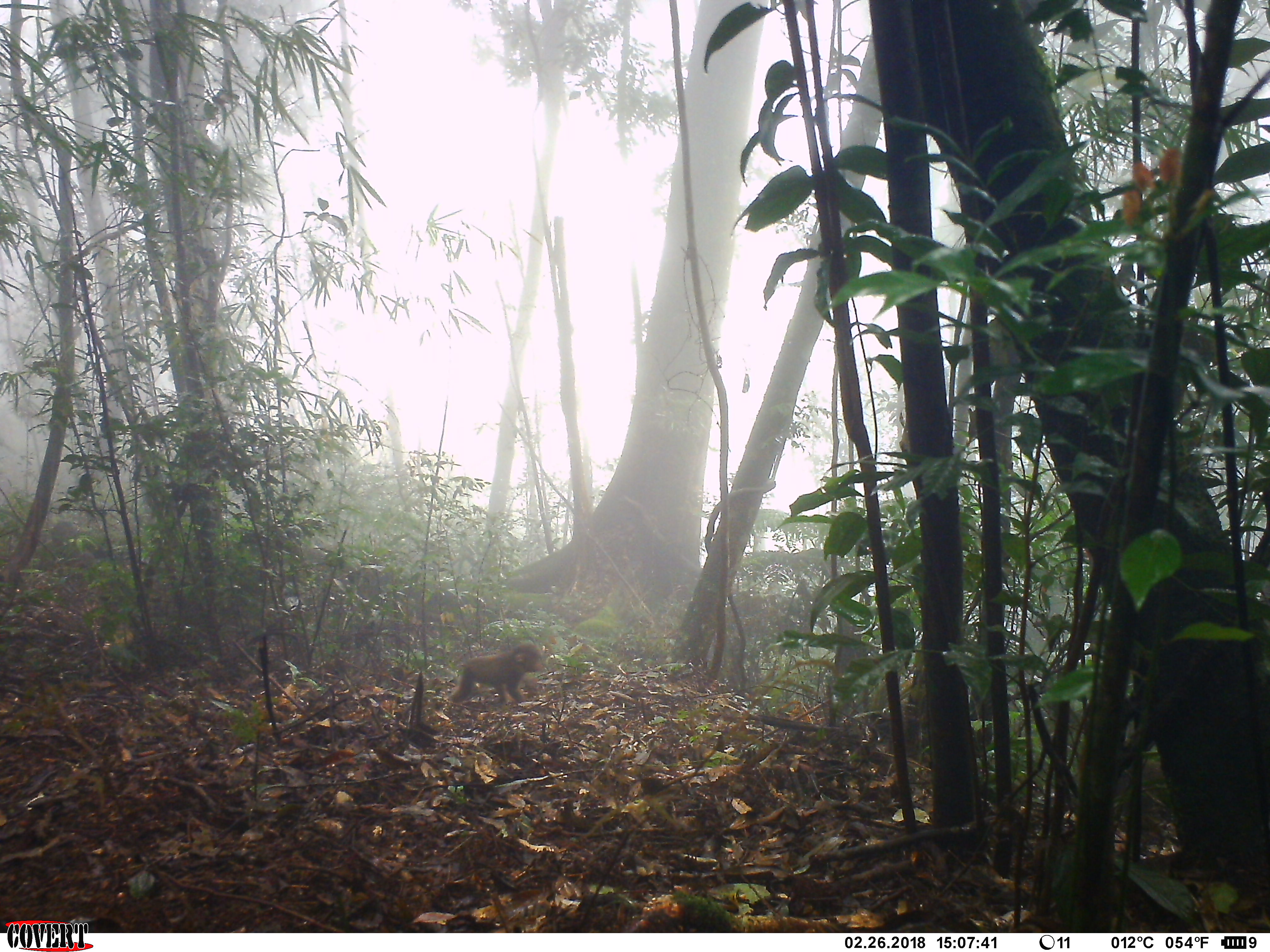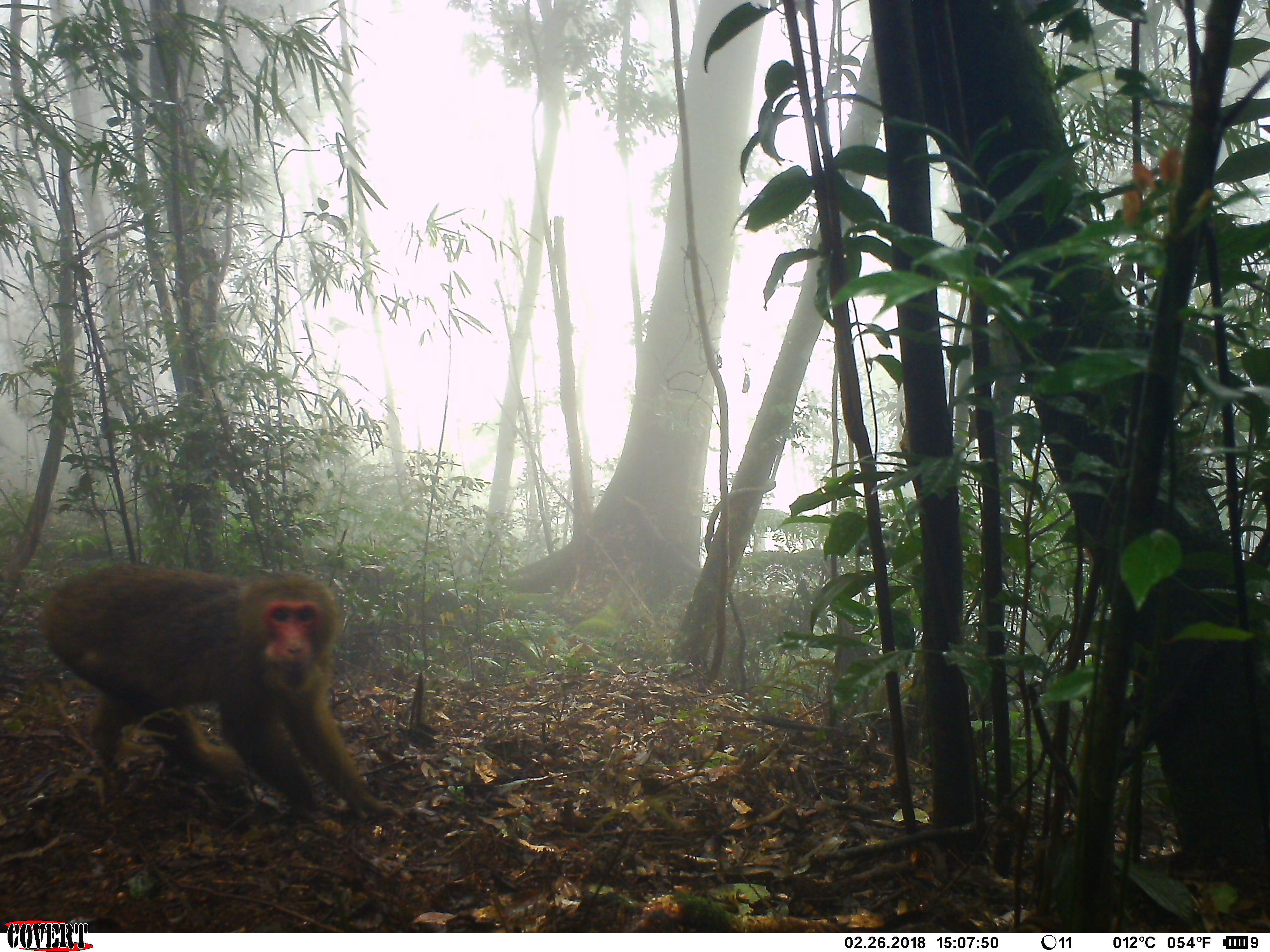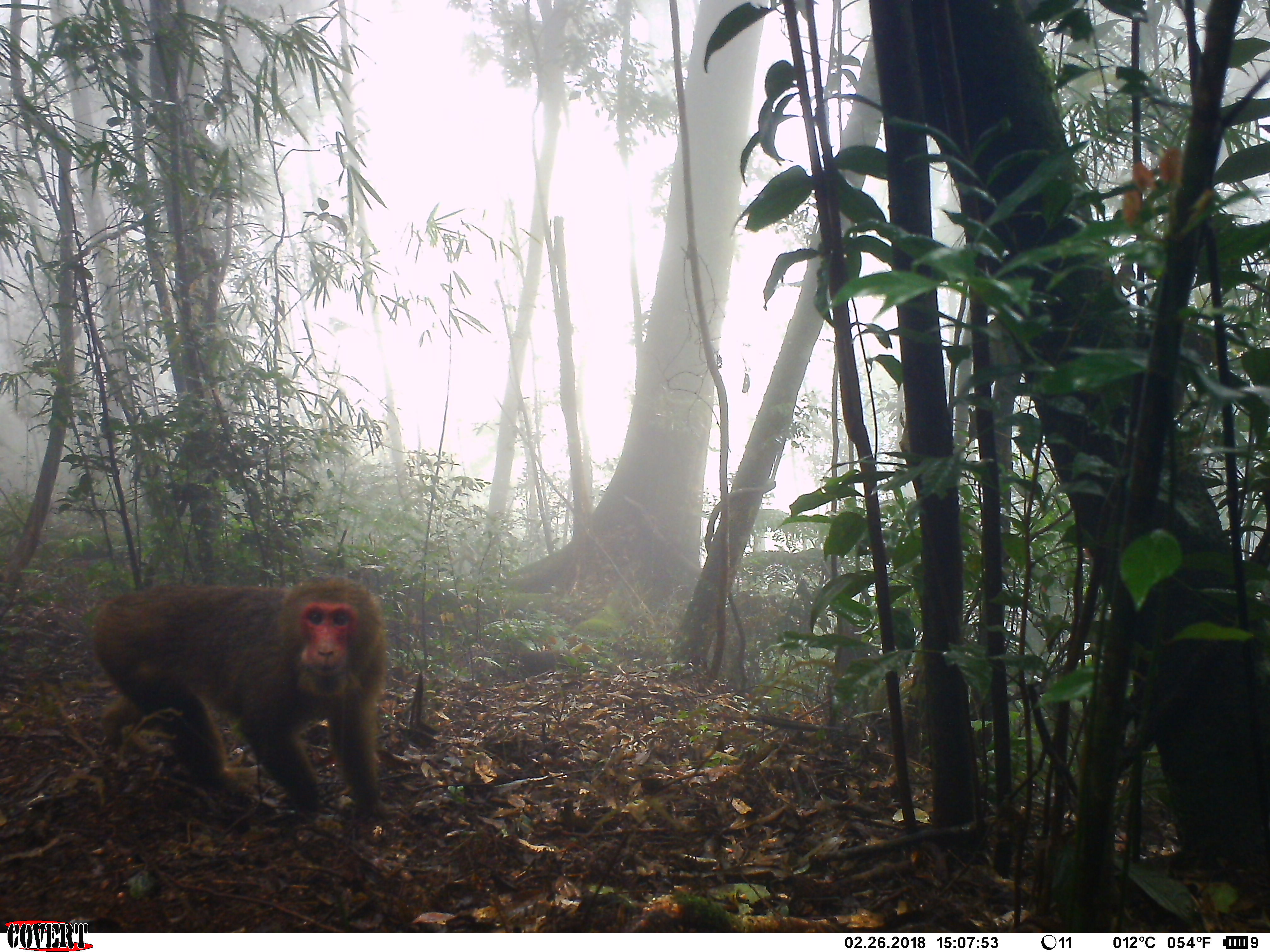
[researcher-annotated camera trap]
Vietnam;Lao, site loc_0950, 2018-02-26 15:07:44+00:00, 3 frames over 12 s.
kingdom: Animalia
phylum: Chordata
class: Mammalia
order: Primates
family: Cercopithecidae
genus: Macaca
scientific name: Macaca arctoides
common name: stump-tailed macaque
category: stump tailed macaque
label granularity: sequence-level